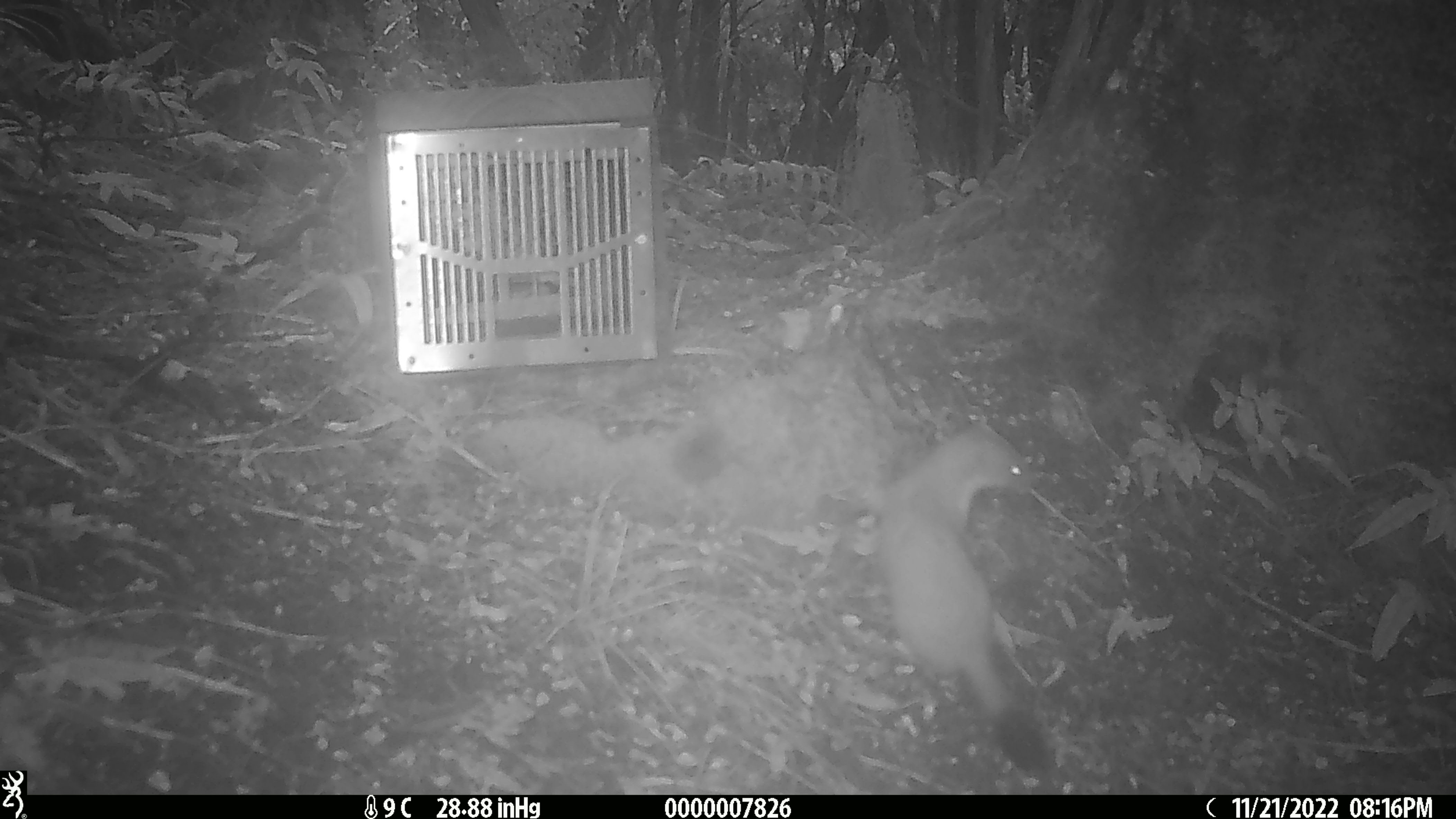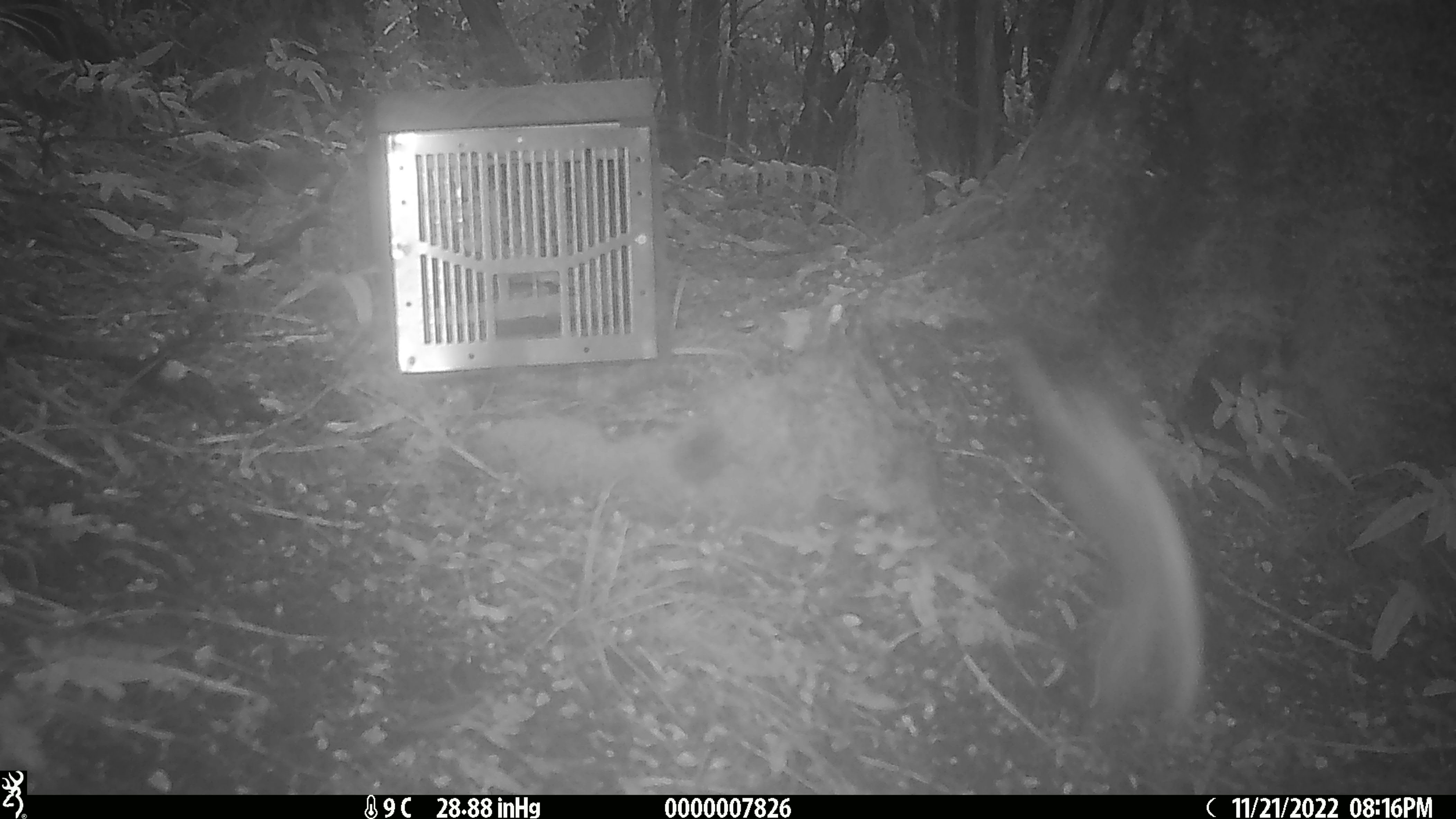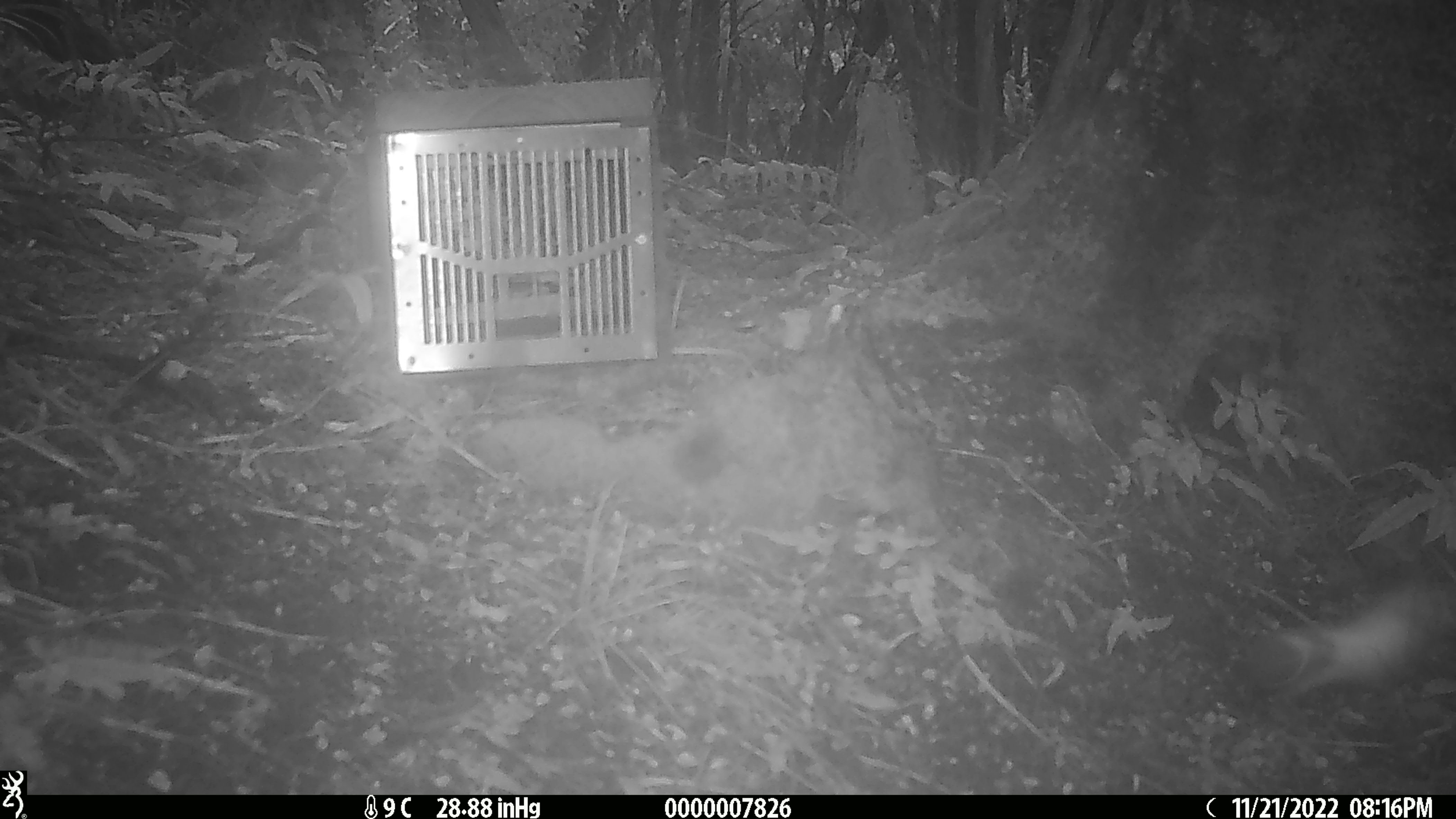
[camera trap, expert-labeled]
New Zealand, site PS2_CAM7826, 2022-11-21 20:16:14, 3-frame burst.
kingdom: Animalia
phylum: Chordata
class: Mammalia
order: Carnivora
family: Mustelidae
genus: Mustela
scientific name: Mustela erminea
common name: stoat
Stoat (Mustela erminea).